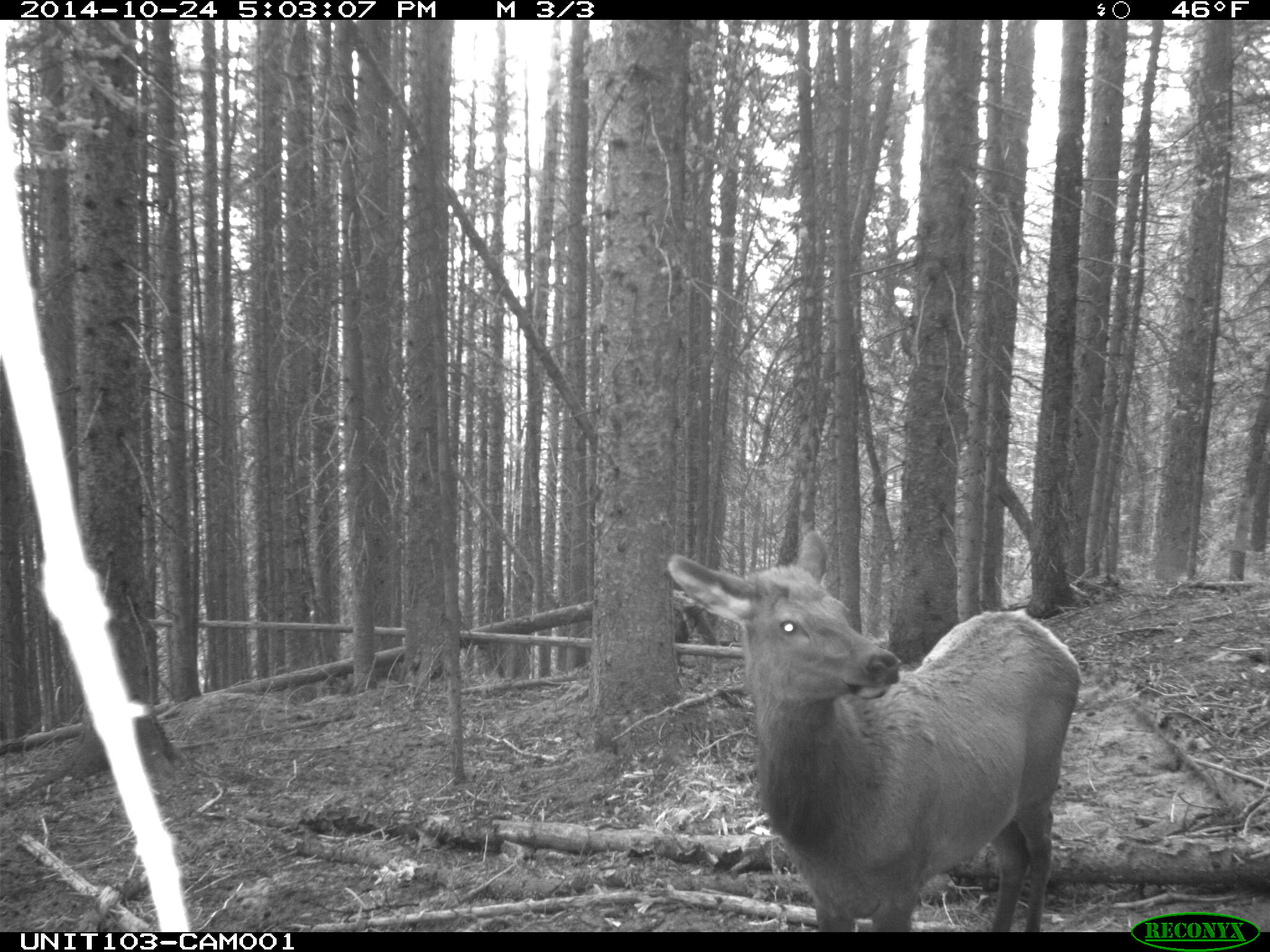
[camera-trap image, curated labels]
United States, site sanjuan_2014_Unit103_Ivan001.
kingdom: Animalia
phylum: Chordata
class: Mammalia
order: Artiodactyla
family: Cervidae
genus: Cervus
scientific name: Cervus elaphus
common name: red deer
Cervus elaphus (red deer).